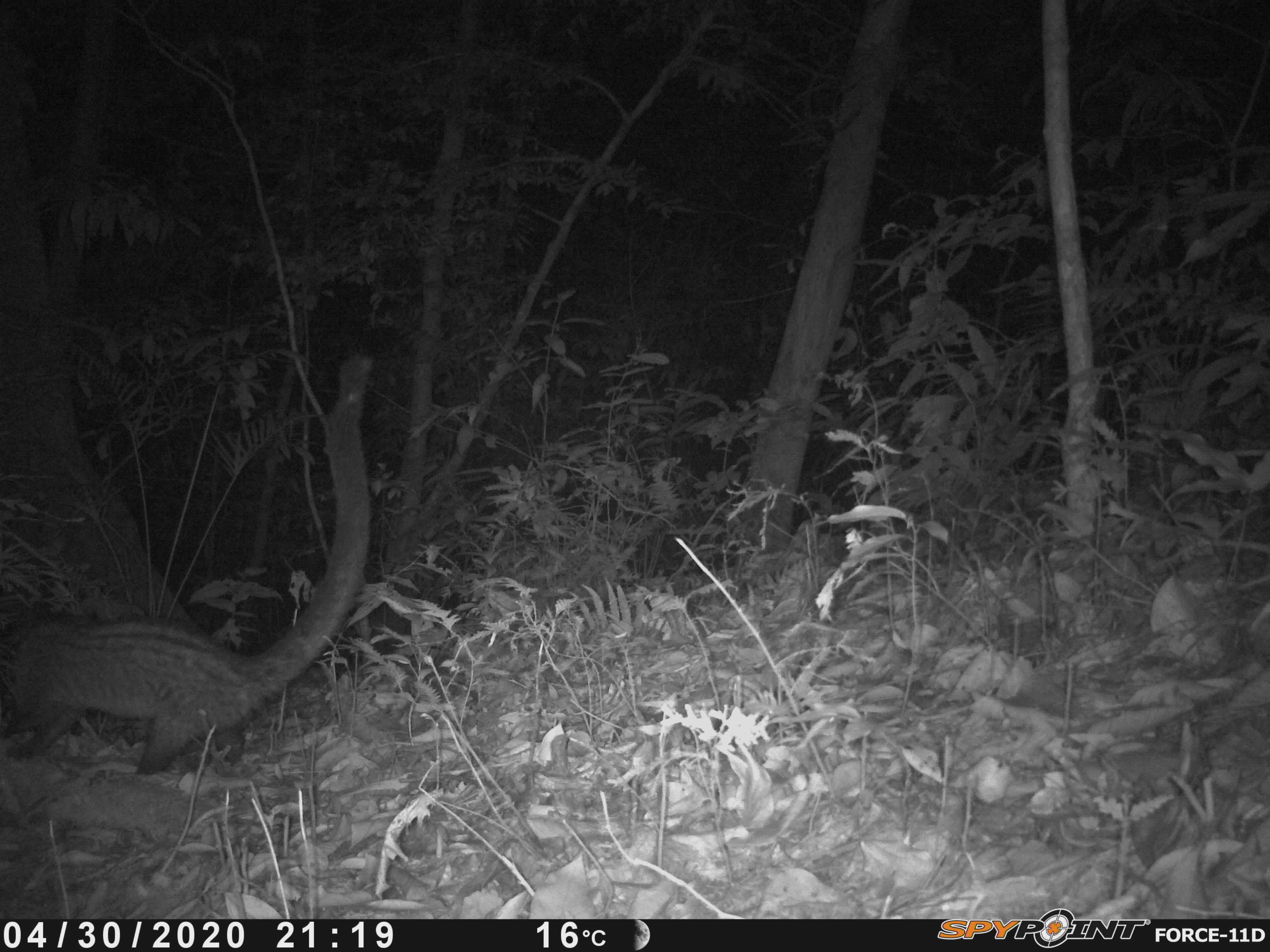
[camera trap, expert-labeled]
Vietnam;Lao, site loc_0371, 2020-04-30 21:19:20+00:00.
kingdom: Animalia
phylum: Chordata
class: Mammalia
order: Carnivora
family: Viverridae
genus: Paradoxurus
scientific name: Paradoxurus hermaphroditus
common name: common palm civet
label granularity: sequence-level